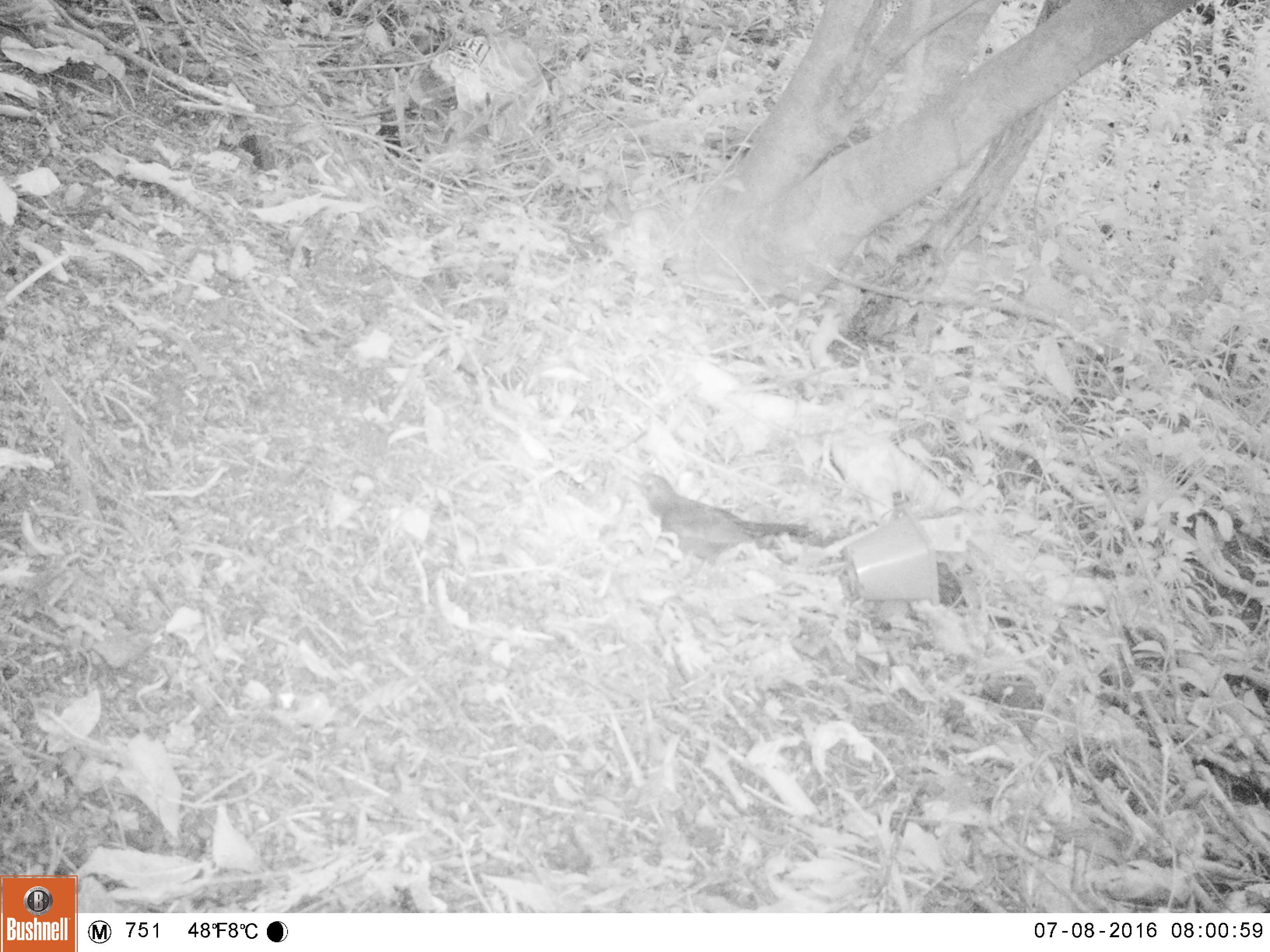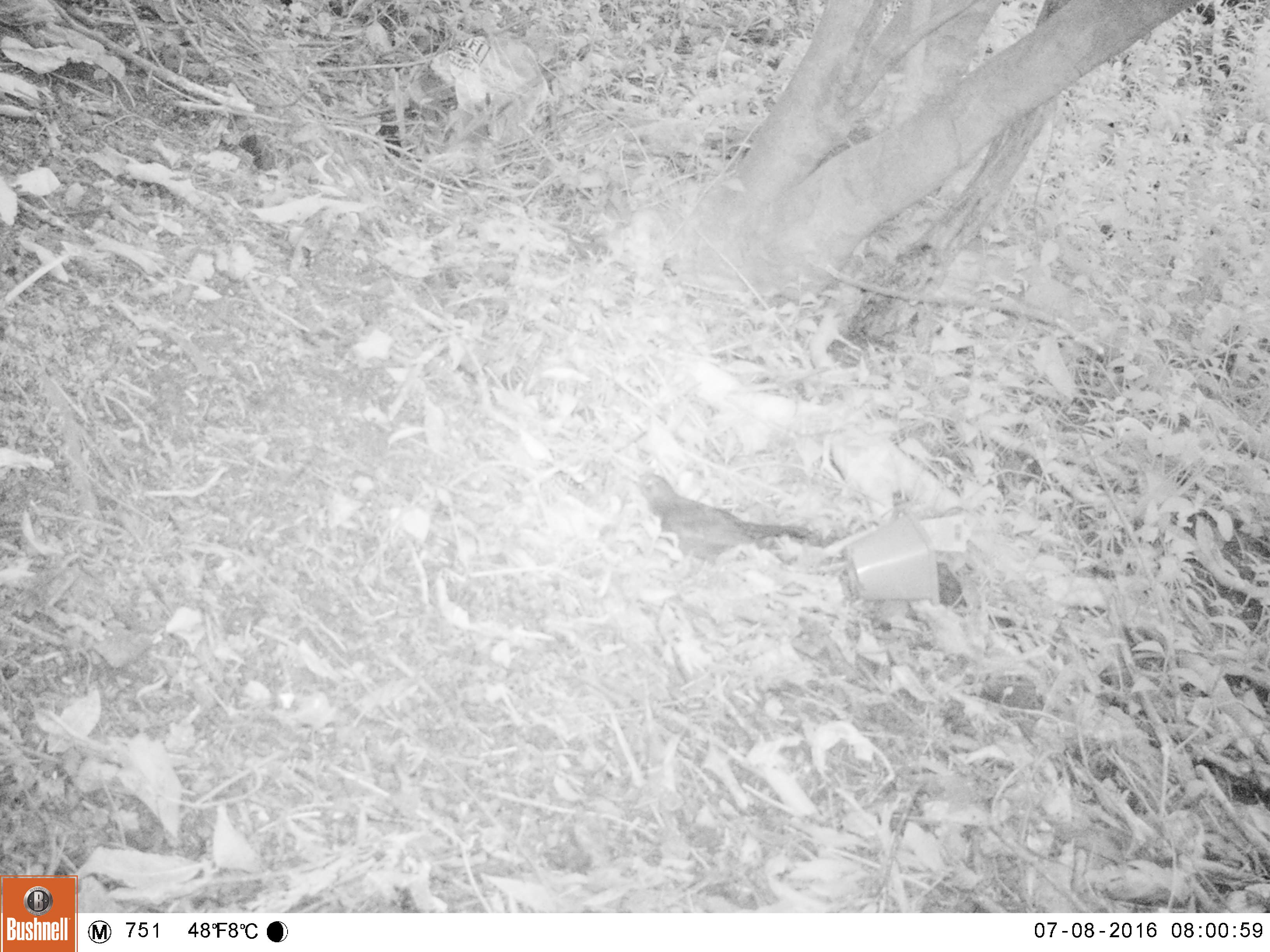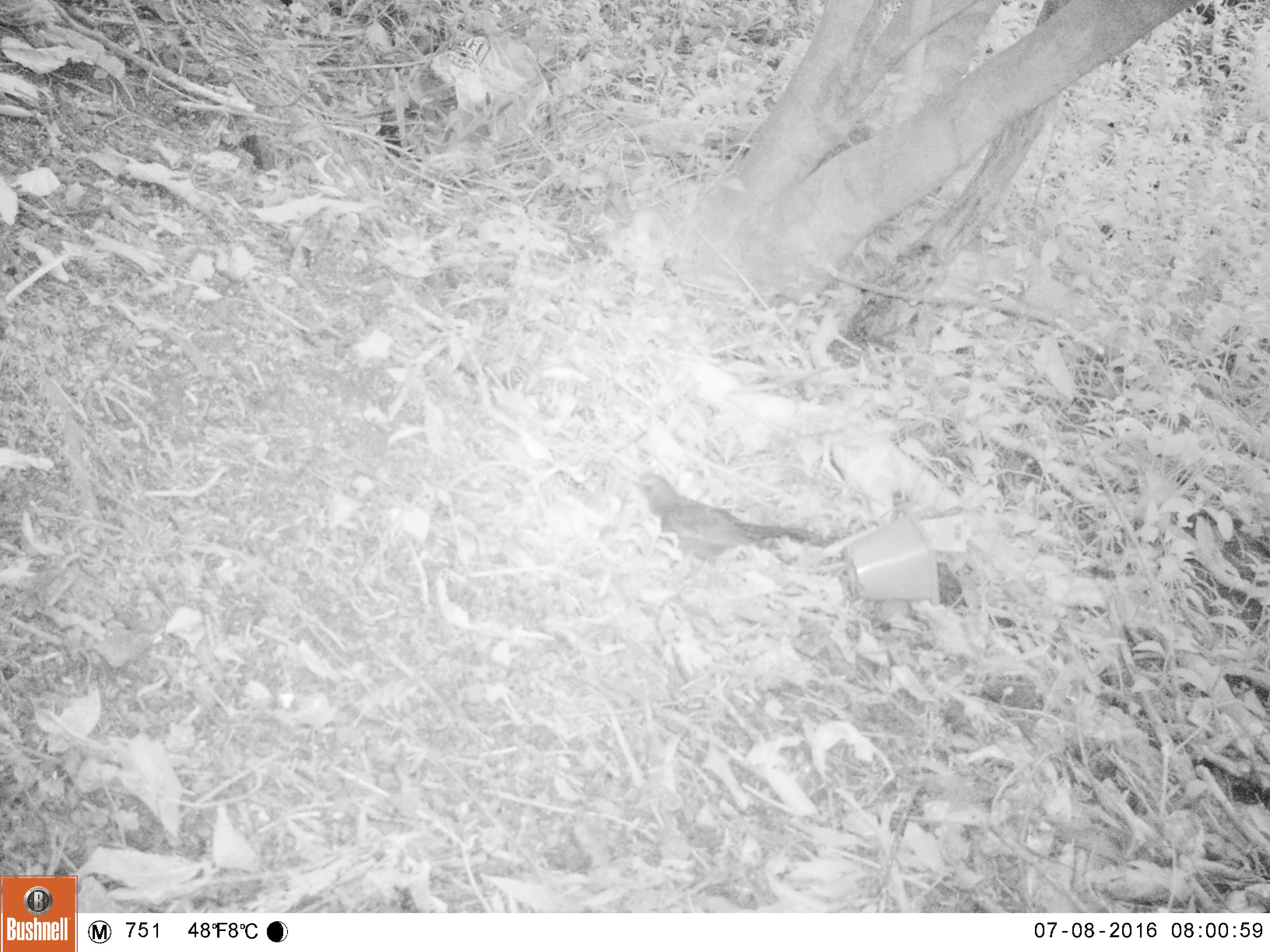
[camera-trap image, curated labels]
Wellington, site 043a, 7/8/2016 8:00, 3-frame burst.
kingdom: Animalia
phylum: Chordata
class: Aves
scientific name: Aves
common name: bird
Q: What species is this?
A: Bird (Aves).